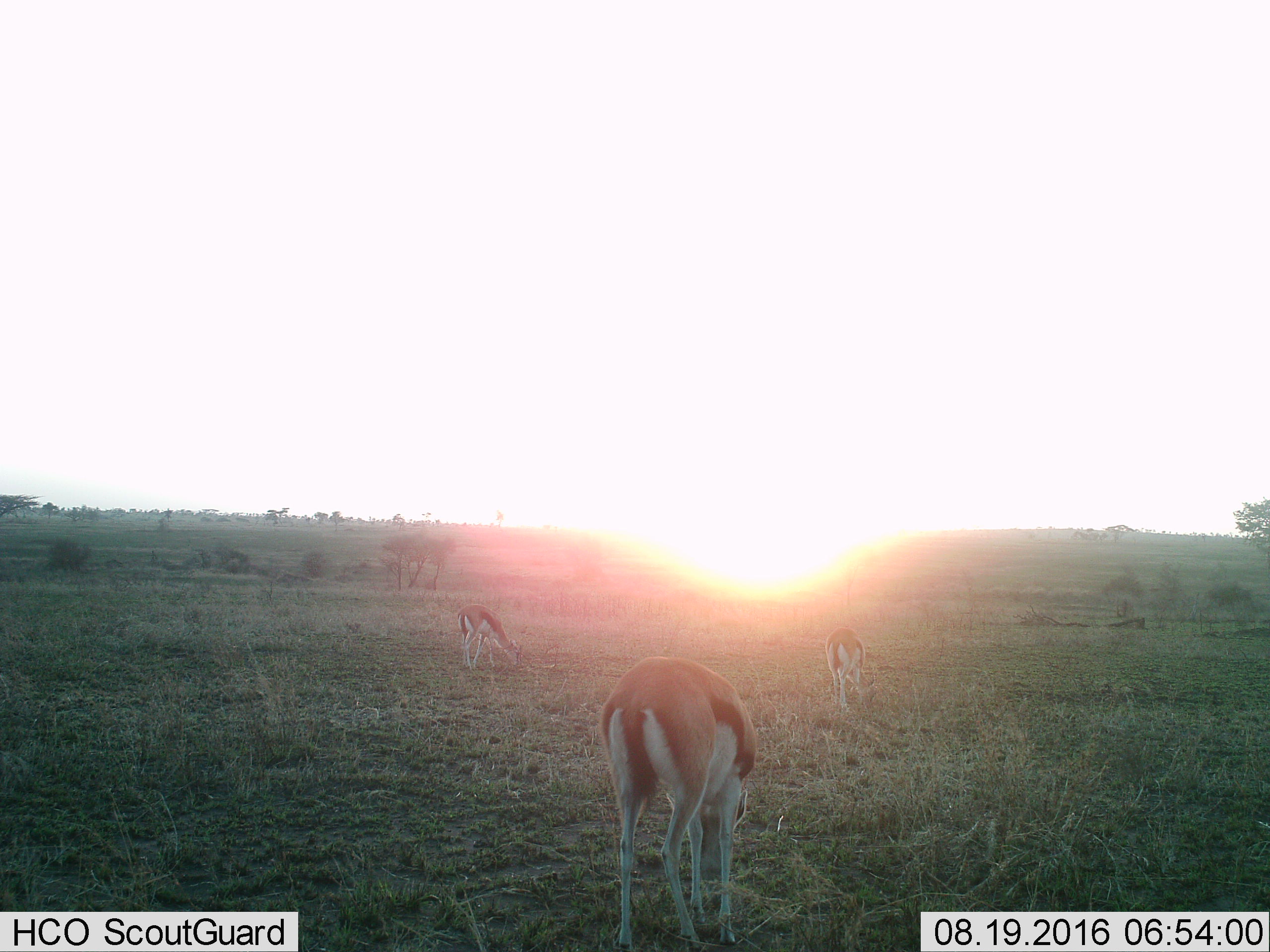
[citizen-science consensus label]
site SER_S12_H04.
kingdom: Animalia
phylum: Chordata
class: Mammalia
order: Artiodactyla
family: Bovidae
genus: Eudorcas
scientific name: Eudorcas thomsonii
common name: thomson's gazelle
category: gazellethomsons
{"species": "gazellethomsons (thomson's gazelle) (Eudorcas thomsonii)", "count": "3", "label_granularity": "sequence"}